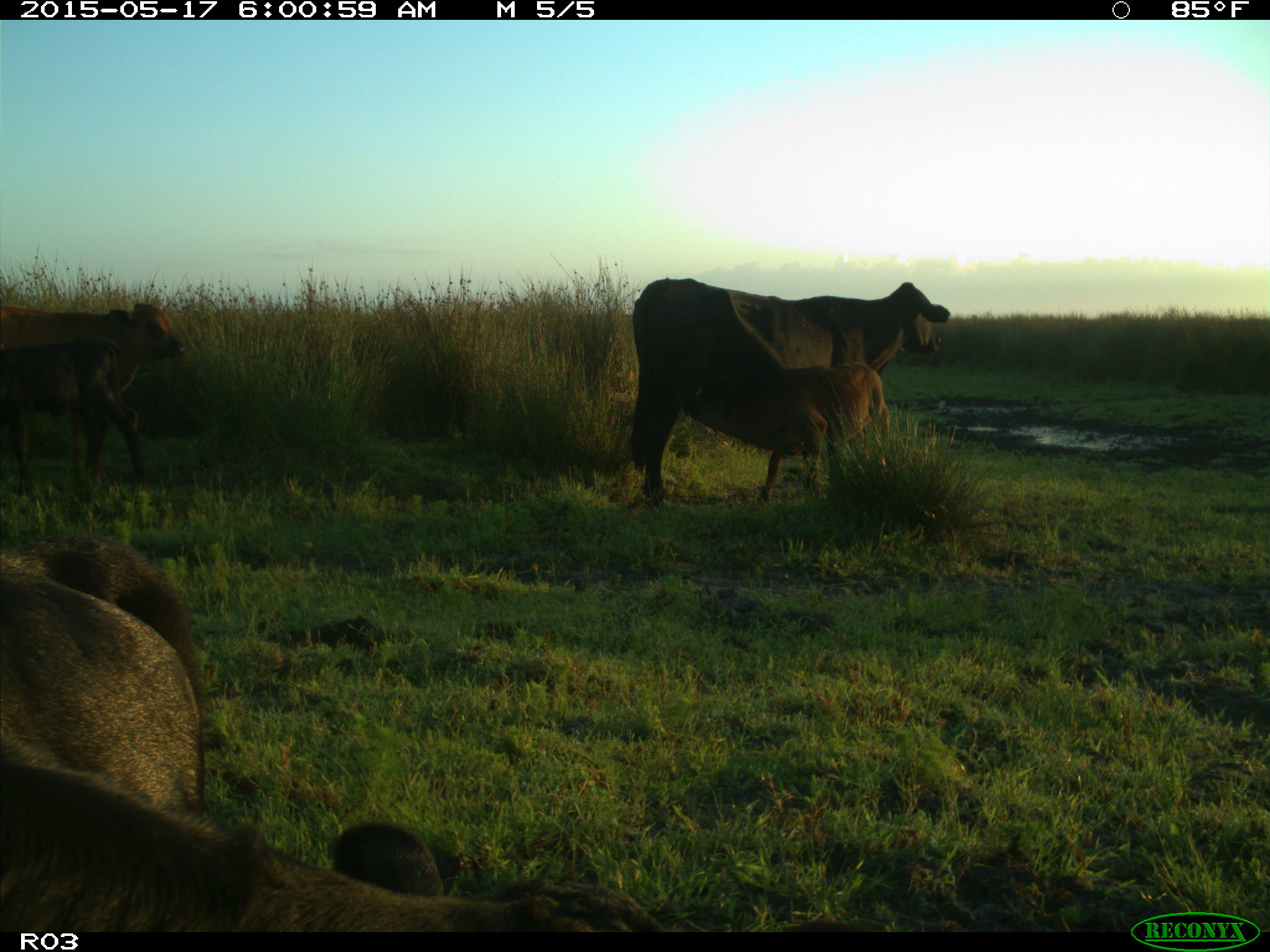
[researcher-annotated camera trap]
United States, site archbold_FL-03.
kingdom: Animalia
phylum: Chordata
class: Mammalia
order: Artiodactyla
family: Bovidae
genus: Bos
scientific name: Bos taurus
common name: domestic cow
Bos taurus (domestic cow).